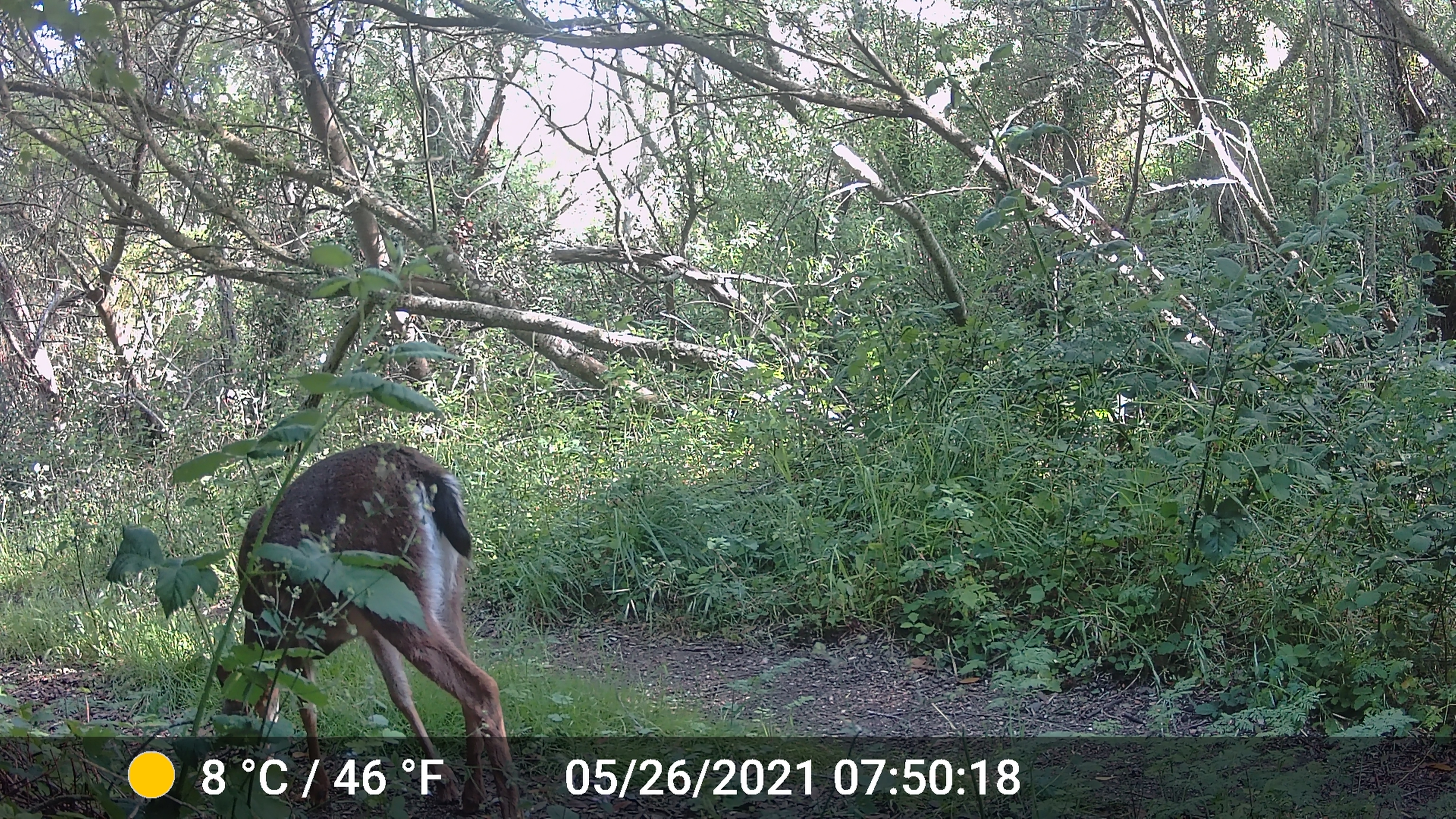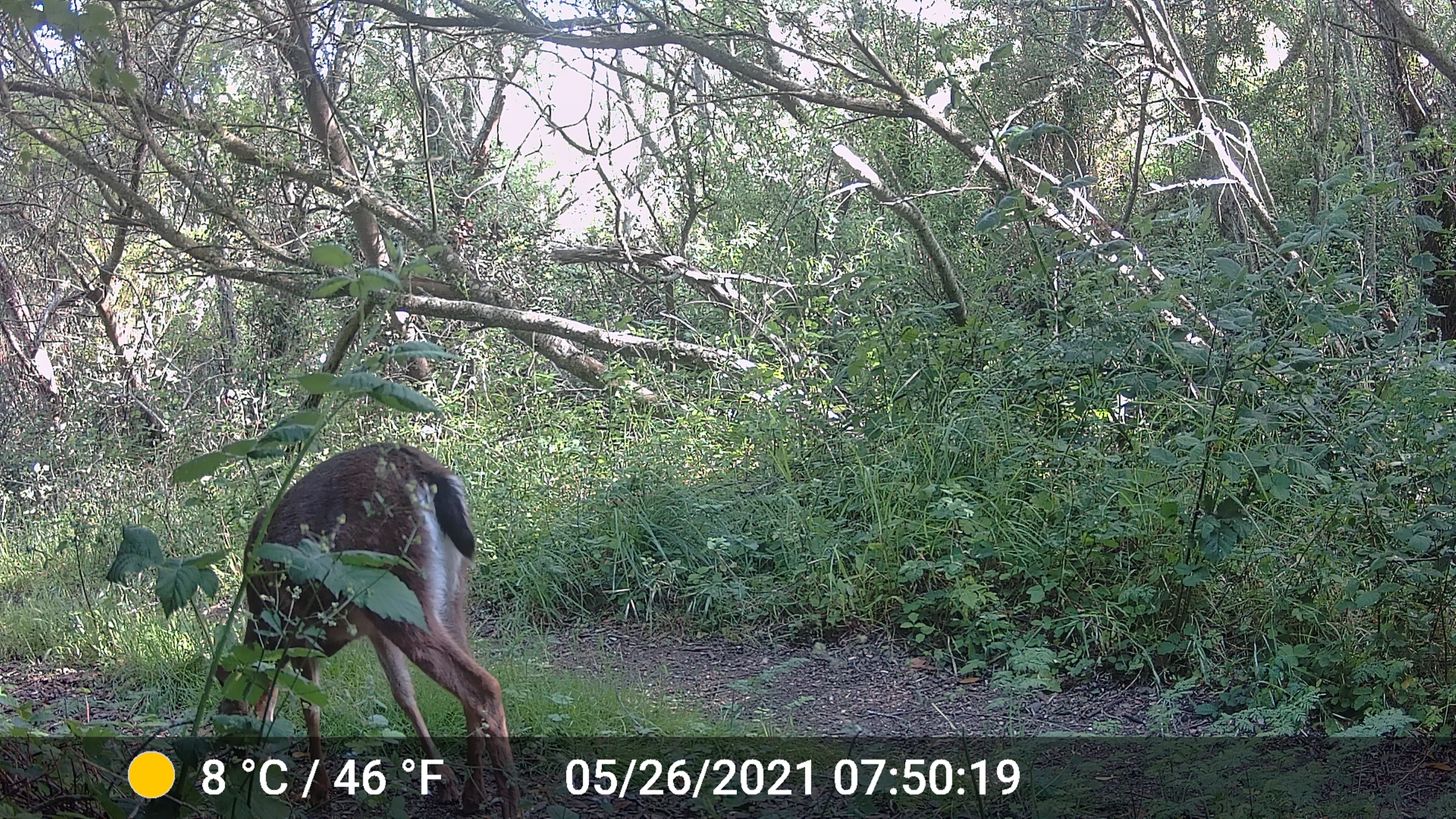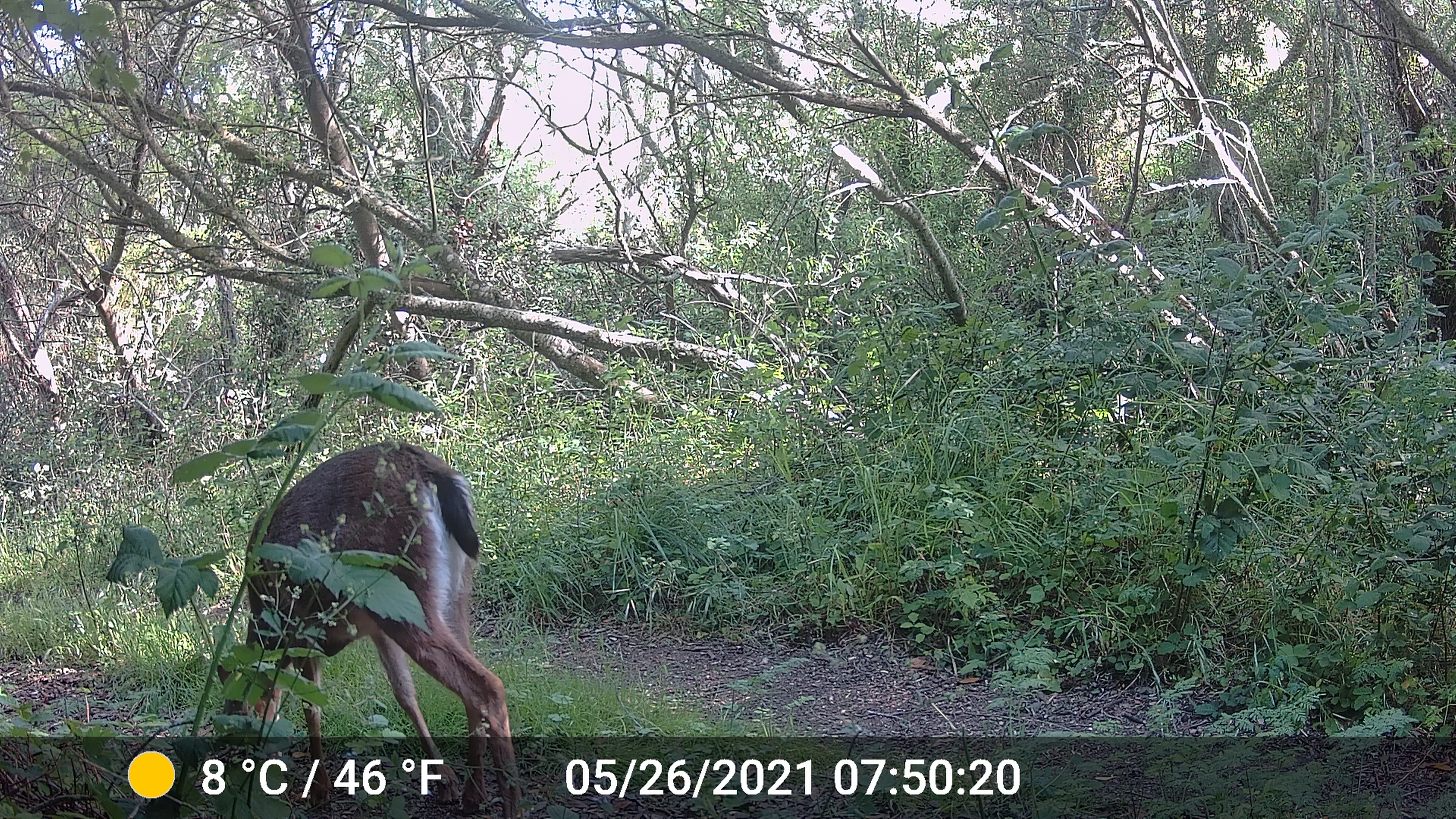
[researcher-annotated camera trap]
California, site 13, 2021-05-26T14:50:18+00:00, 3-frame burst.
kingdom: Animalia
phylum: Chordata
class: Mammalia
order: Artiodactyla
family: Cervidae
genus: Odocoileus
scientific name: Odocoileus hemionus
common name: mule deer